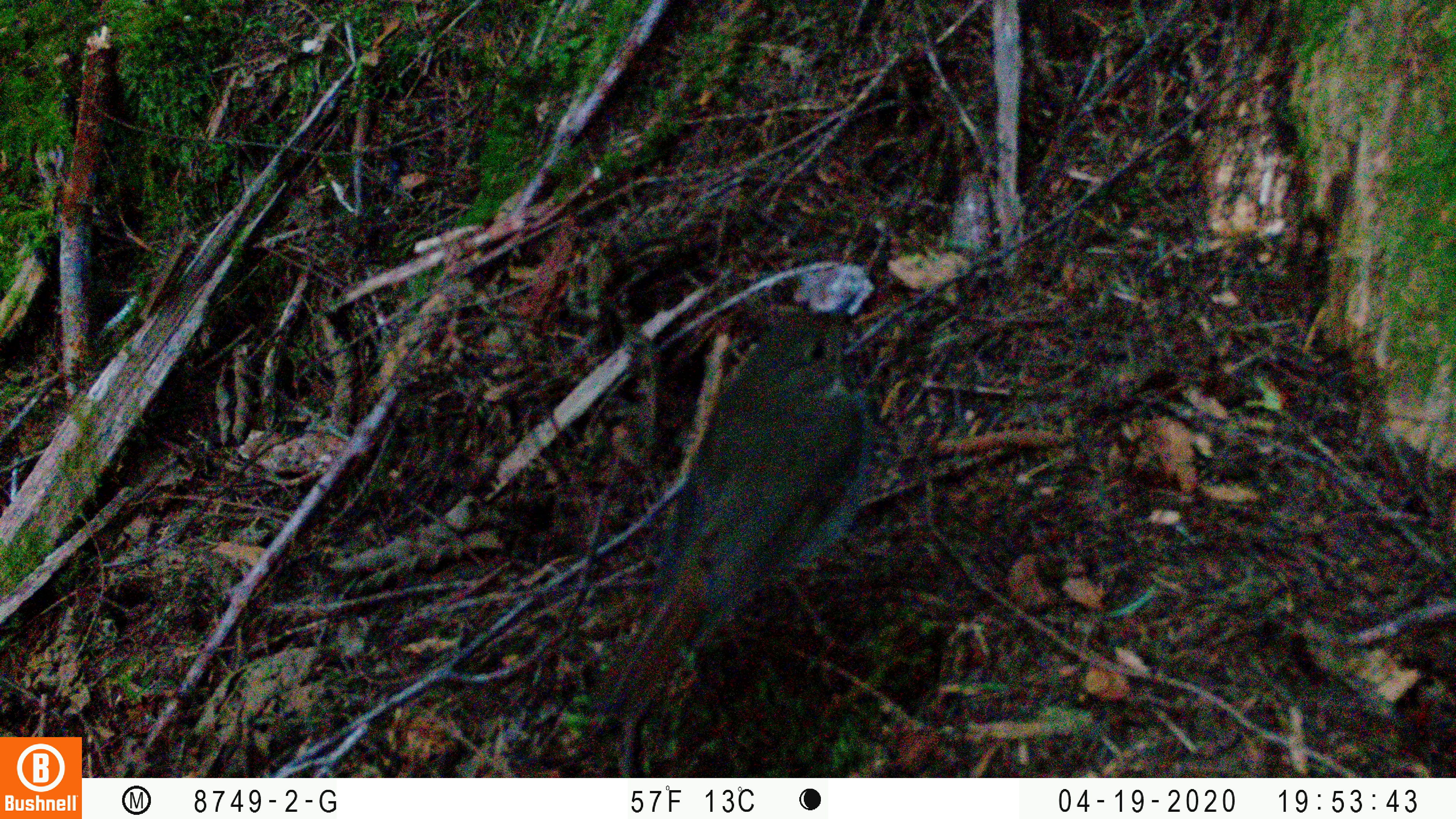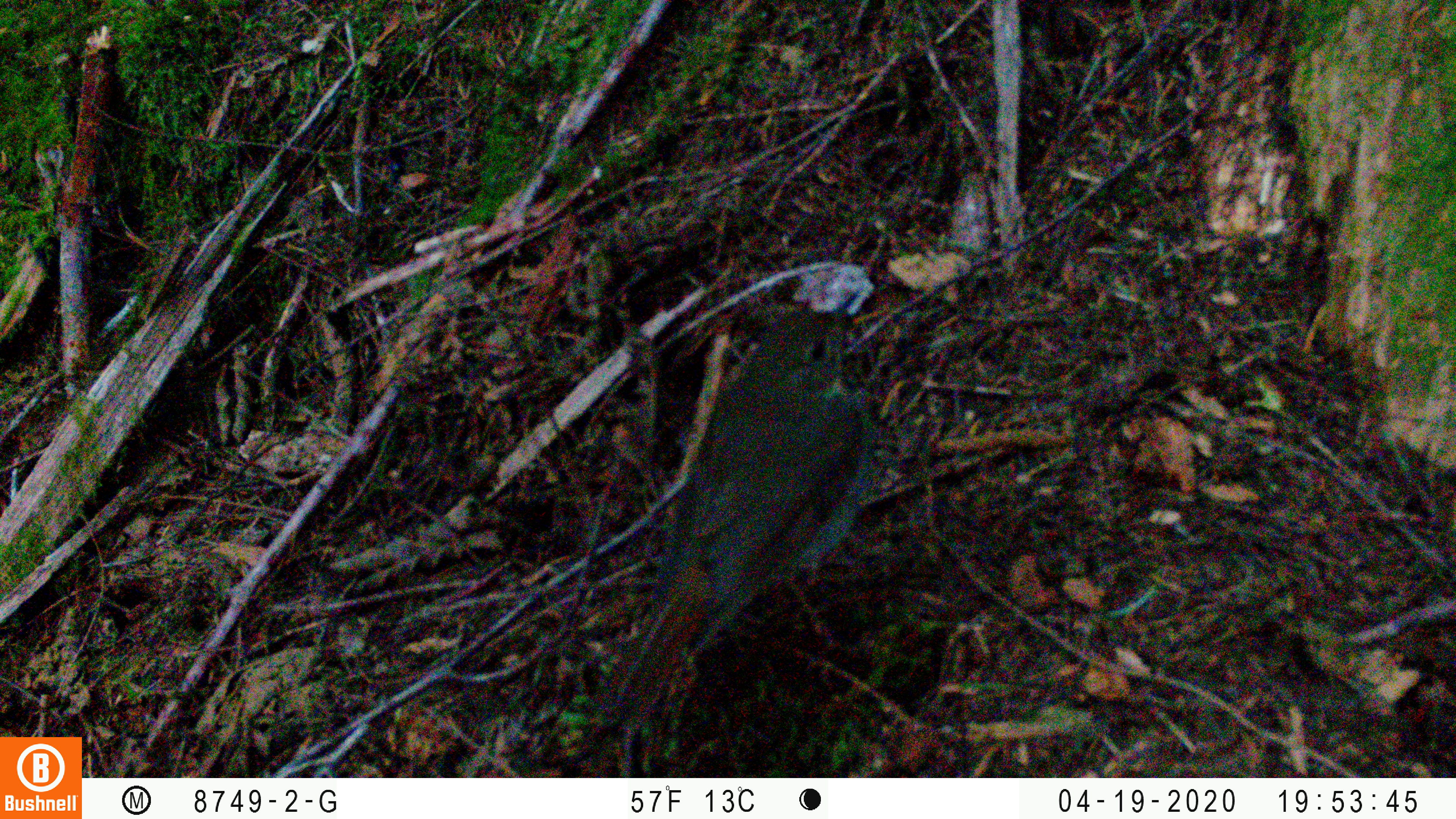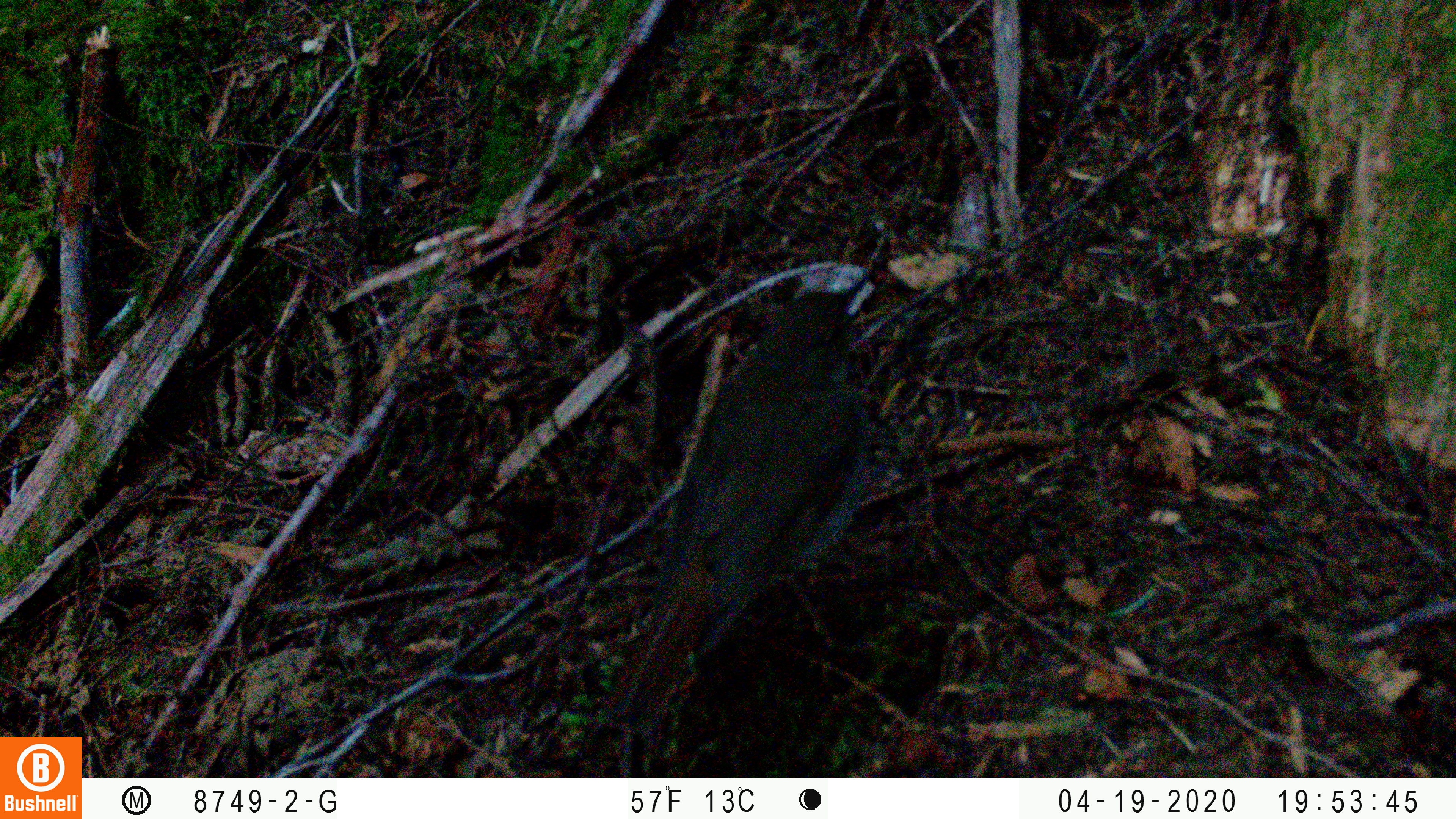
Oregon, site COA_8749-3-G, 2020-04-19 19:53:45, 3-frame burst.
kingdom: Animalia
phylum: Chordata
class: Aves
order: Passeriformes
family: Turdidae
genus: Catharus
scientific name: Catharus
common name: brown thrushes and nightingale-thrushes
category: catharus species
Catharus species (brown thrushes and nightingale-thrushes) (Catharus).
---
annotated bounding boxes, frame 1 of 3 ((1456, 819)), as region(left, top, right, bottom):
catharus species: region(622, 304, 873, 725)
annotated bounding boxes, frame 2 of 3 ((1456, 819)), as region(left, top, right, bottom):
catharus species: region(596, 294, 877, 746)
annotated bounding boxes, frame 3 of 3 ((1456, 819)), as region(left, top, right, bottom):
catharus species: region(614, 277, 869, 719)